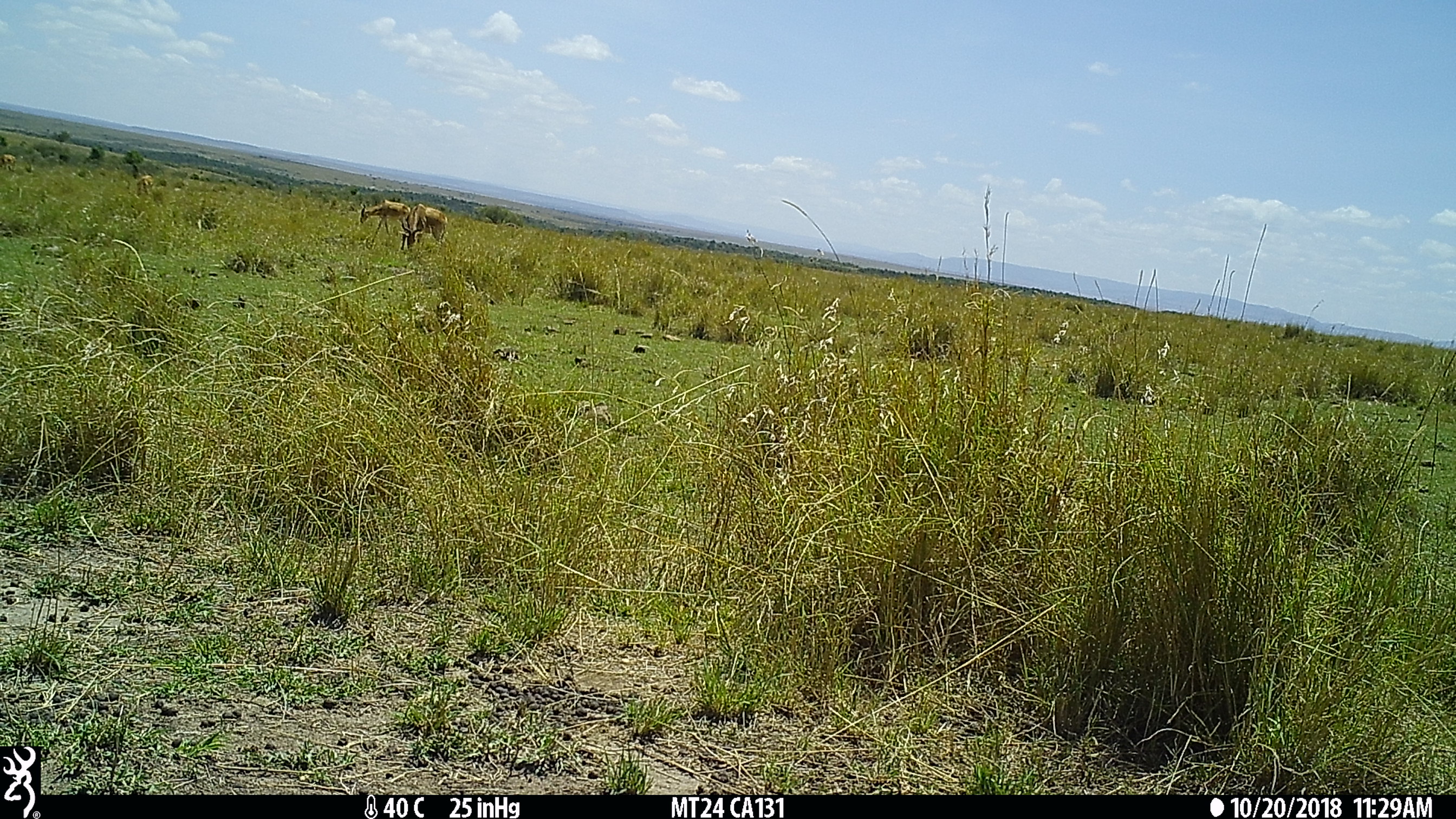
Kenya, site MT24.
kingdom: Animalia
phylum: Chordata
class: Mammalia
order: Artiodactyla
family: Bovidae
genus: Alcelaphus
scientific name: Alcelaphus buselaphus cokii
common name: coke's hartebeest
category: hartebeest cokes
Hartebeest cokes (coke's hartebeest) (Alcelaphus buselaphus cokii).